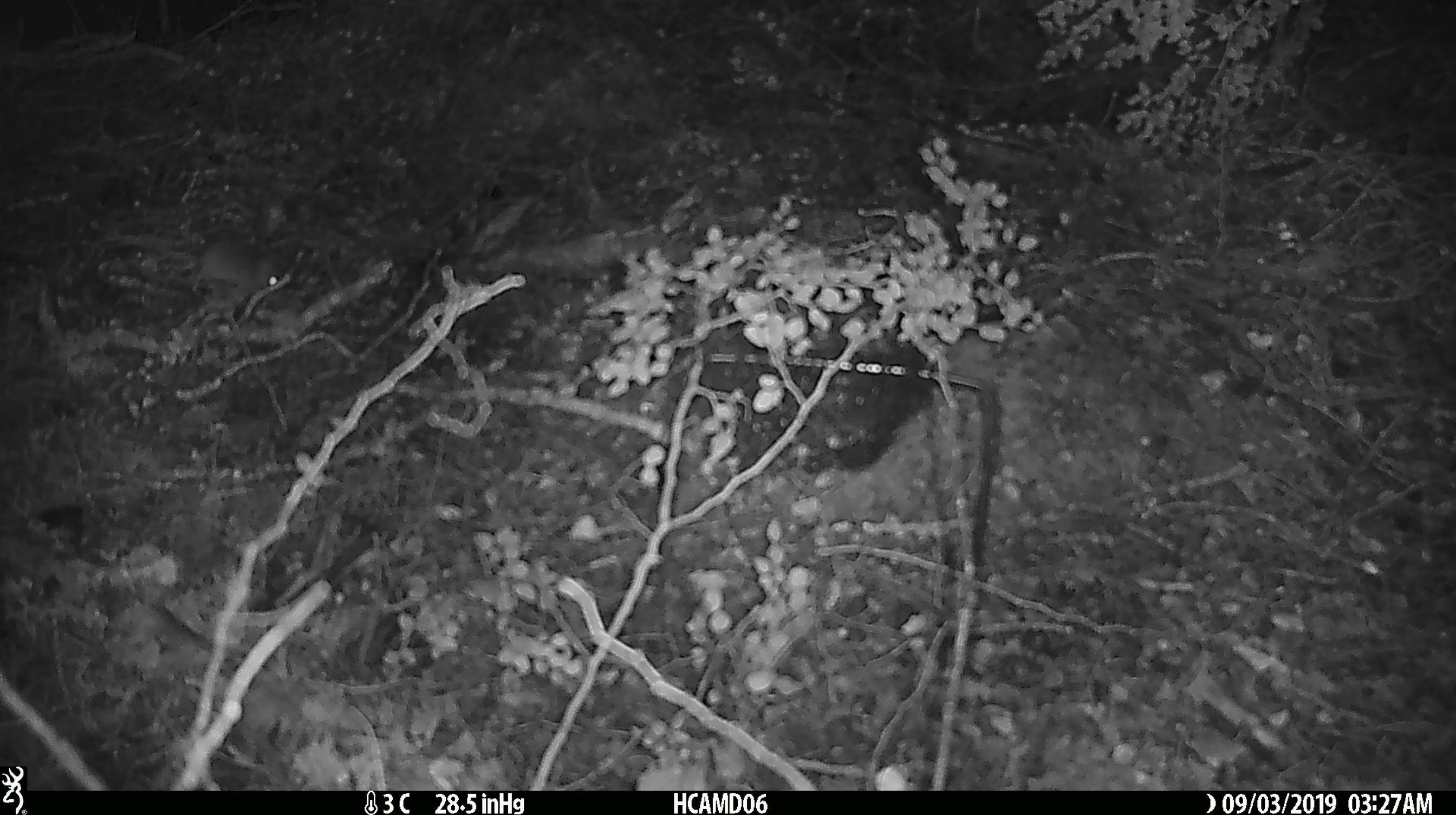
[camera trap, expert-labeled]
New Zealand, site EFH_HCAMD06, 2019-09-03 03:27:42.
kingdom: Animalia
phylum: Chordata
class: Mammalia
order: Rodentia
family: Muridae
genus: Mus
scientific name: Mus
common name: mouse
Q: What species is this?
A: Mouse (Mus).